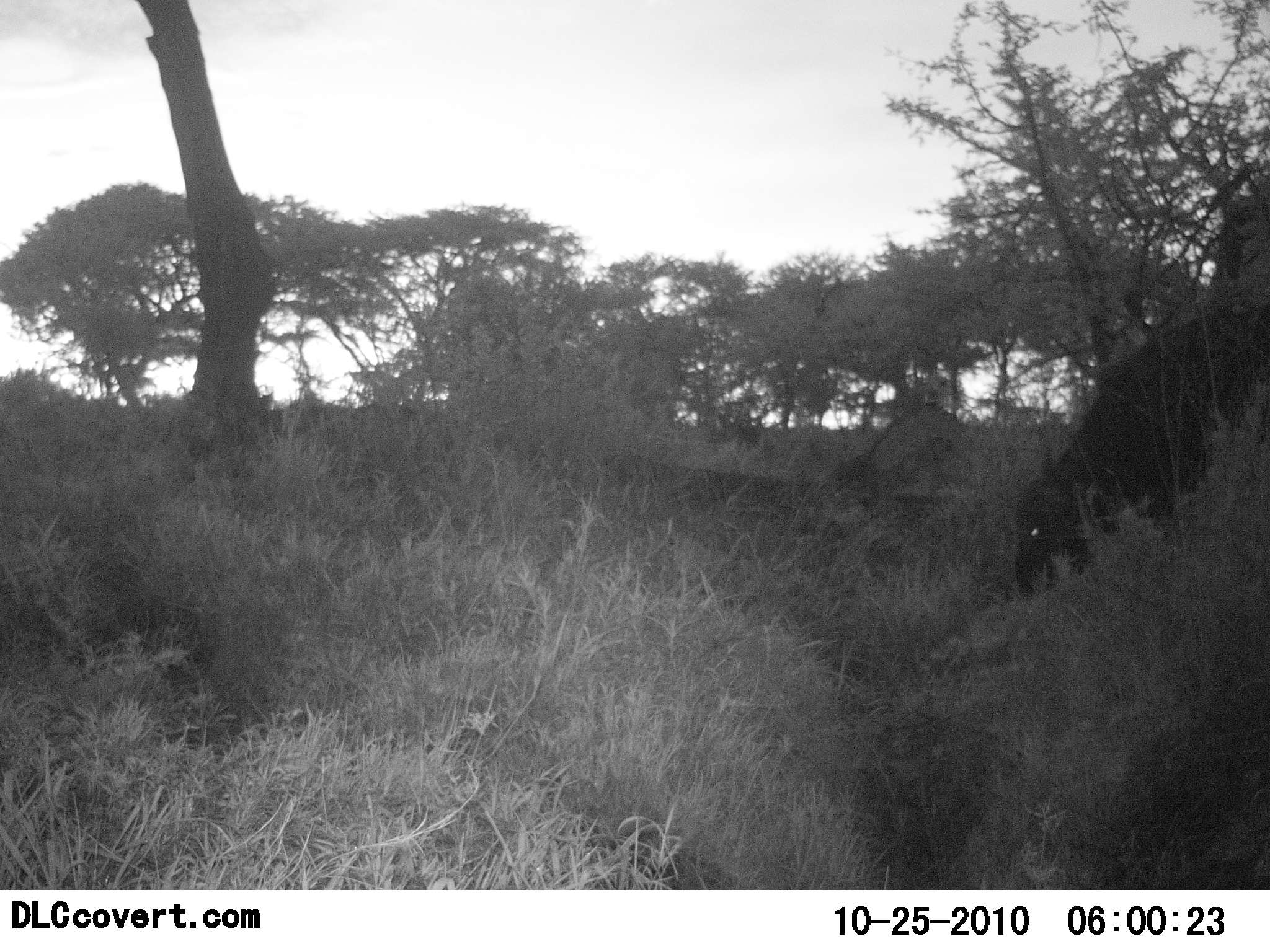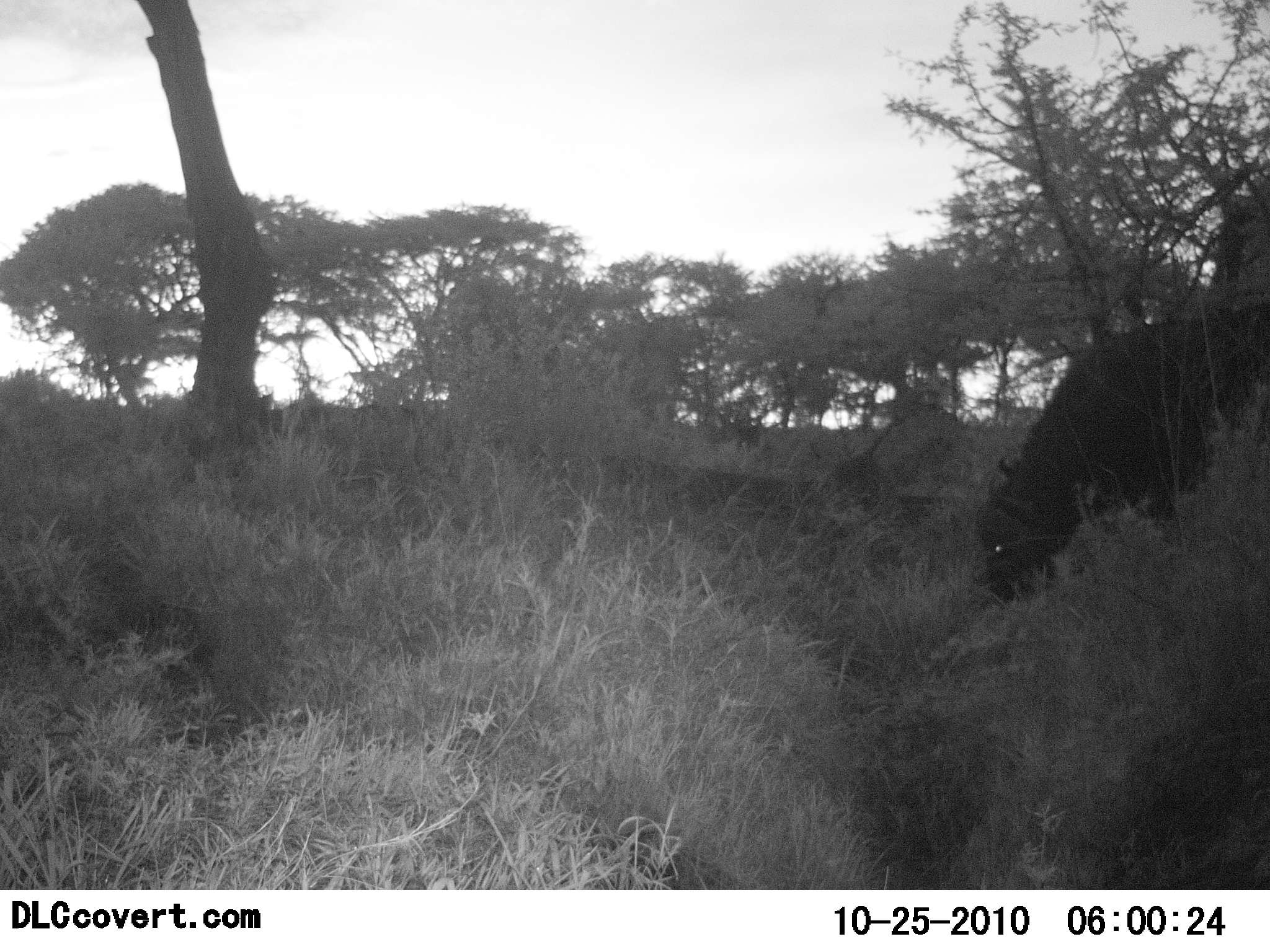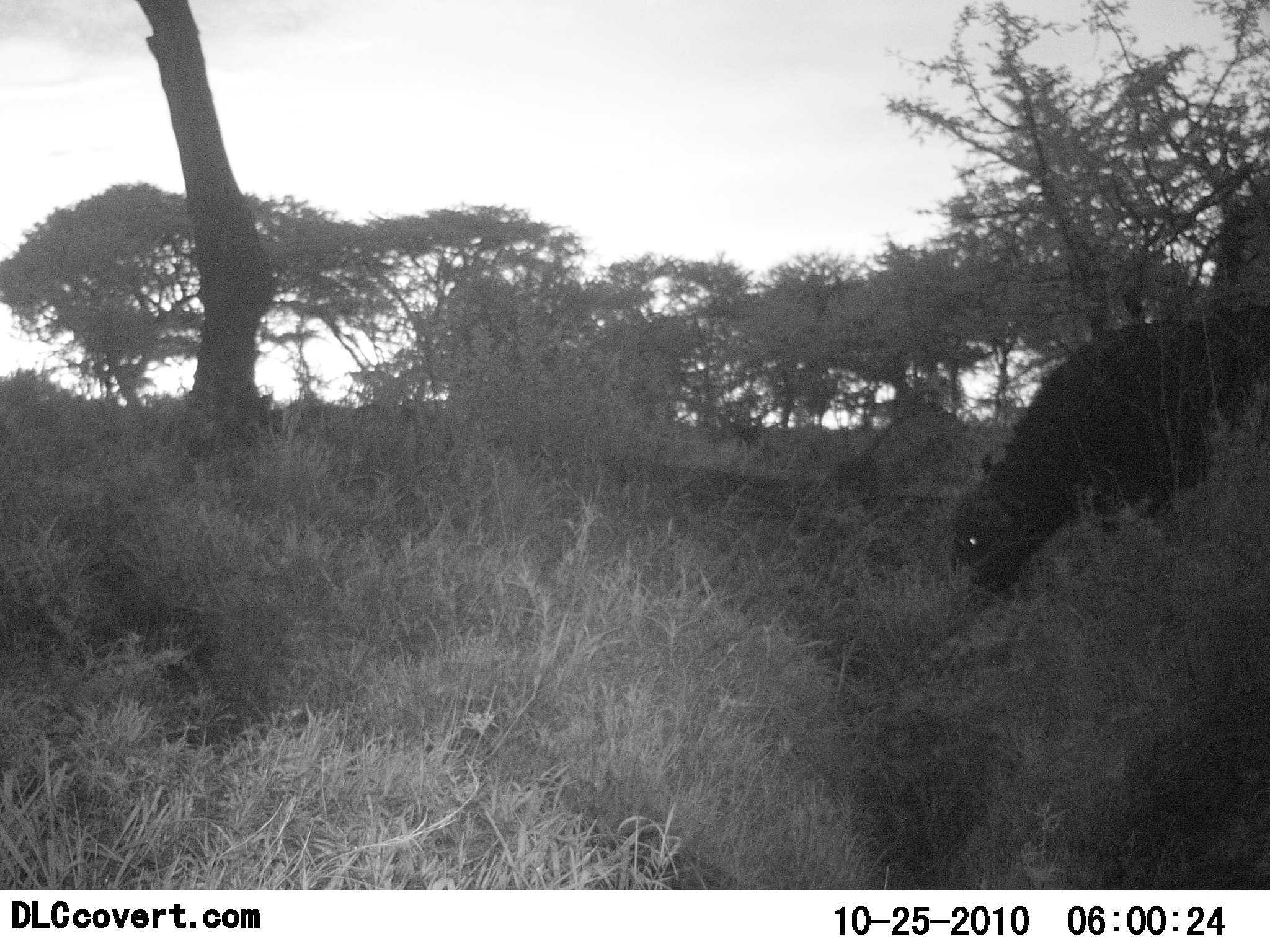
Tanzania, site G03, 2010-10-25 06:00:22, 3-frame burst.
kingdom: Animalia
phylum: Chordata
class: Mammalia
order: Artiodactyla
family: Bovidae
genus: Syncerus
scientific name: Syncerus caffer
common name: cape buffalo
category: buffalo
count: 1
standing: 7%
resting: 0%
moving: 36%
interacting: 0%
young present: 0%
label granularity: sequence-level